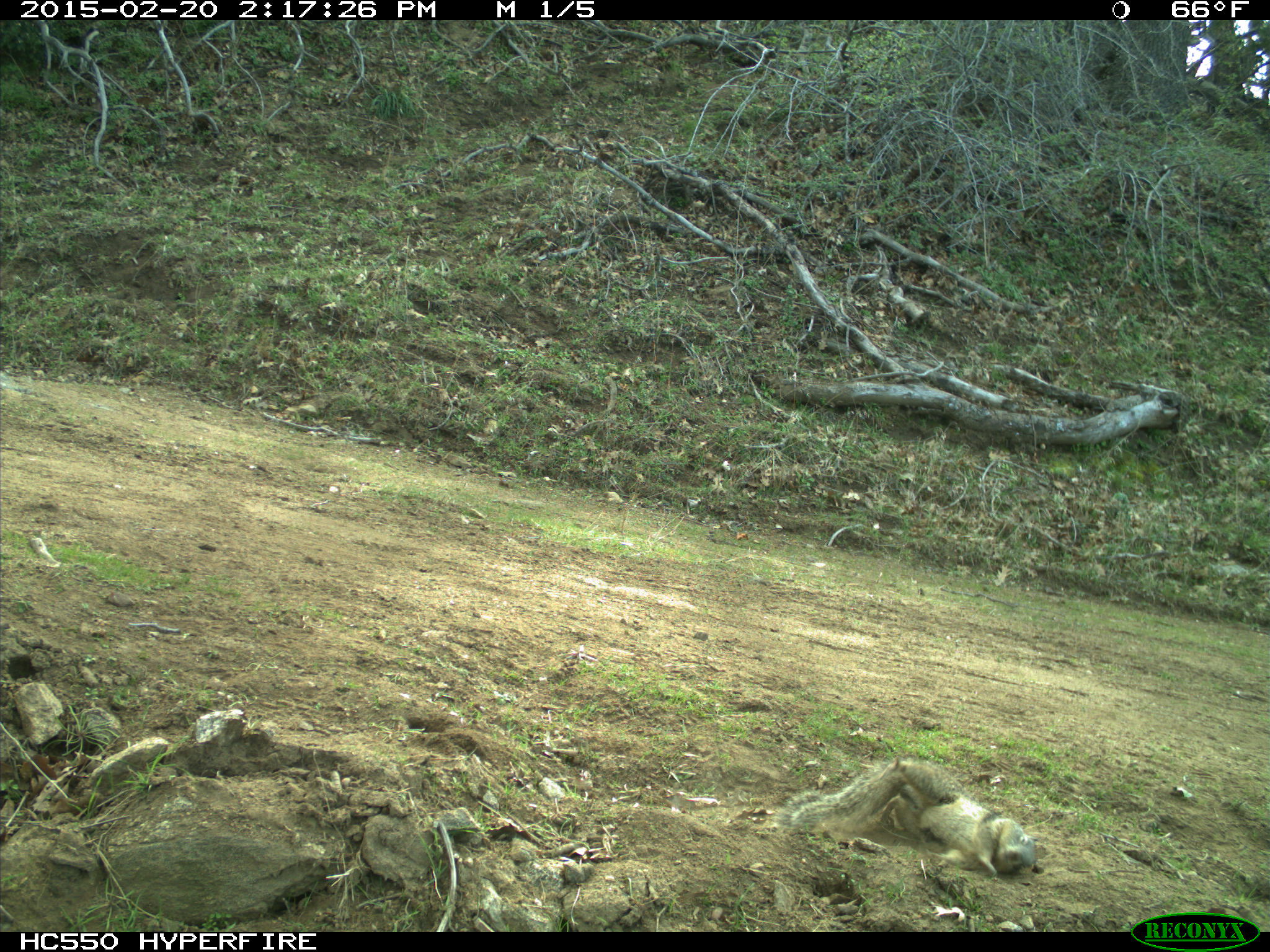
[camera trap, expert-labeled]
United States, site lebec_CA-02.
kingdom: Animalia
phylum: Chordata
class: Mammalia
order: Rodentia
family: Sciuridae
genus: Otospermophilus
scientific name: Otospermophilus beecheyi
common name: california ground squirrel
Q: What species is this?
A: Otospermophilus beecheyi (california ground squirrel).